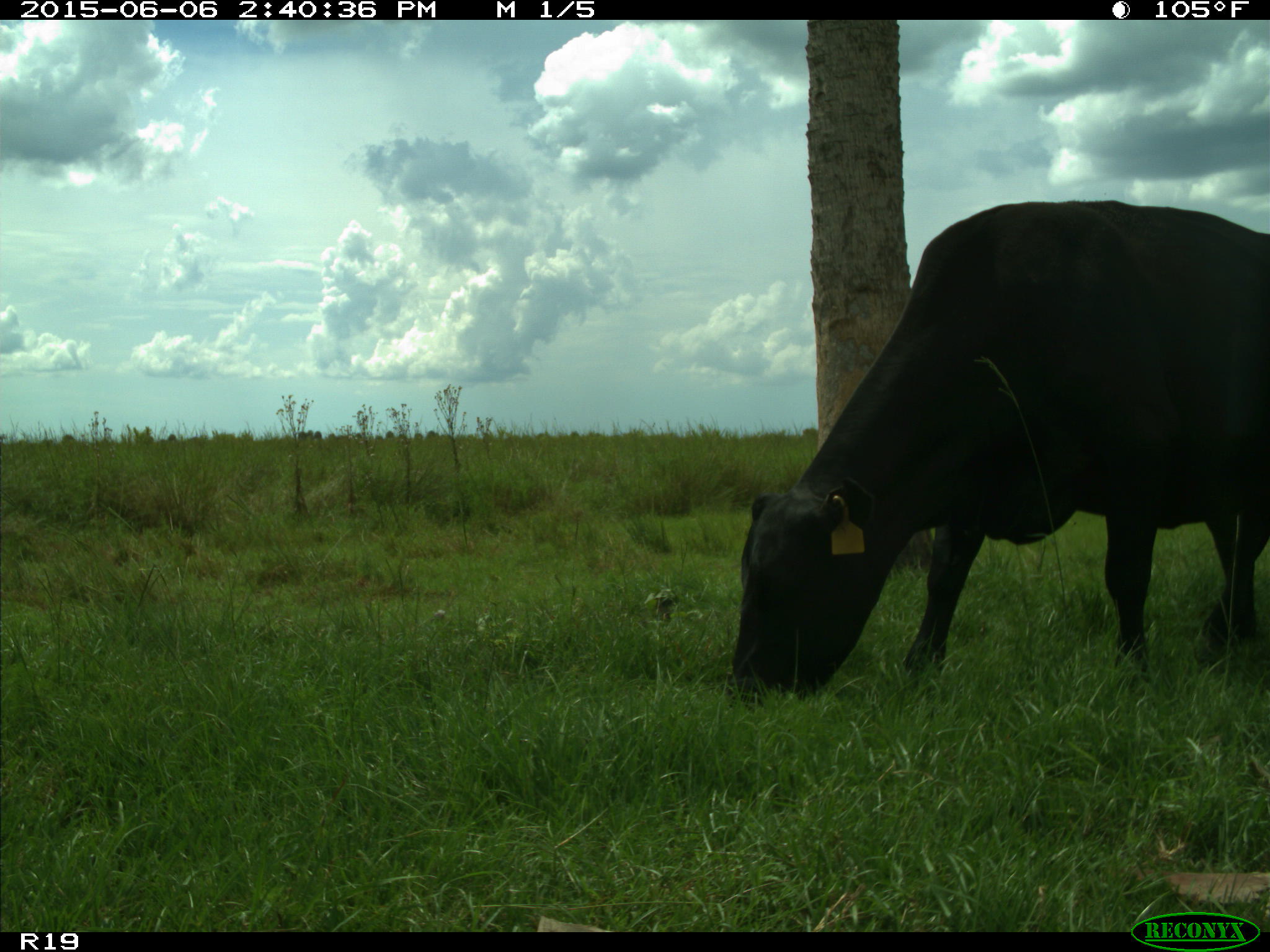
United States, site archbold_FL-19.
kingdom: Animalia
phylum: Chordata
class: Mammalia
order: Artiodactyla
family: Bovidae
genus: Bos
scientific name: Bos taurus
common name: domestic cow